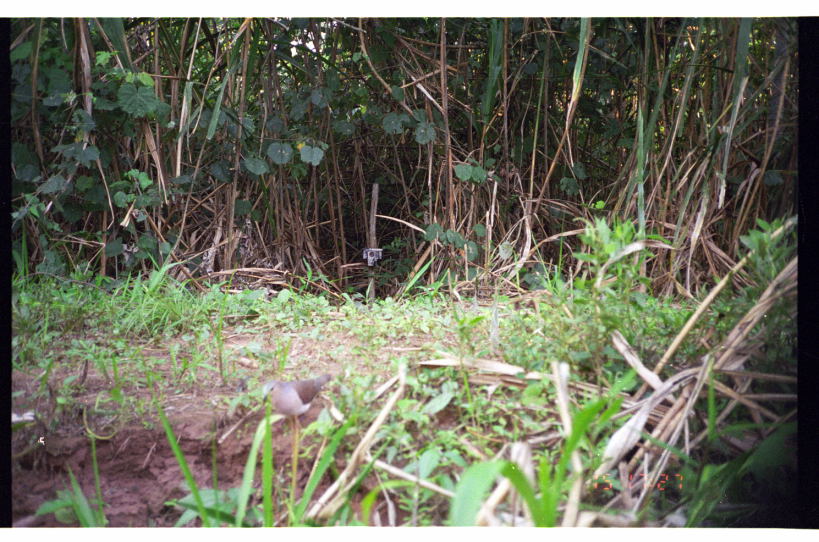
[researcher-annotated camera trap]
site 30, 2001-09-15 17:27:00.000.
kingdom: Animalia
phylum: Chordata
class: Aves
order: Columbiformes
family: Columbidae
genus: Leptotila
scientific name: Leptotila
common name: leptotila doves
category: leptotila sp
Leptotila sp (leptotila doves) (Leptotila).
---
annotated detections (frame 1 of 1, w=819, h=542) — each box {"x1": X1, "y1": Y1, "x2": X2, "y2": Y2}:
leptotila sp: {"x1": 258, "y1": 371, "x2": 333, "y2": 436}